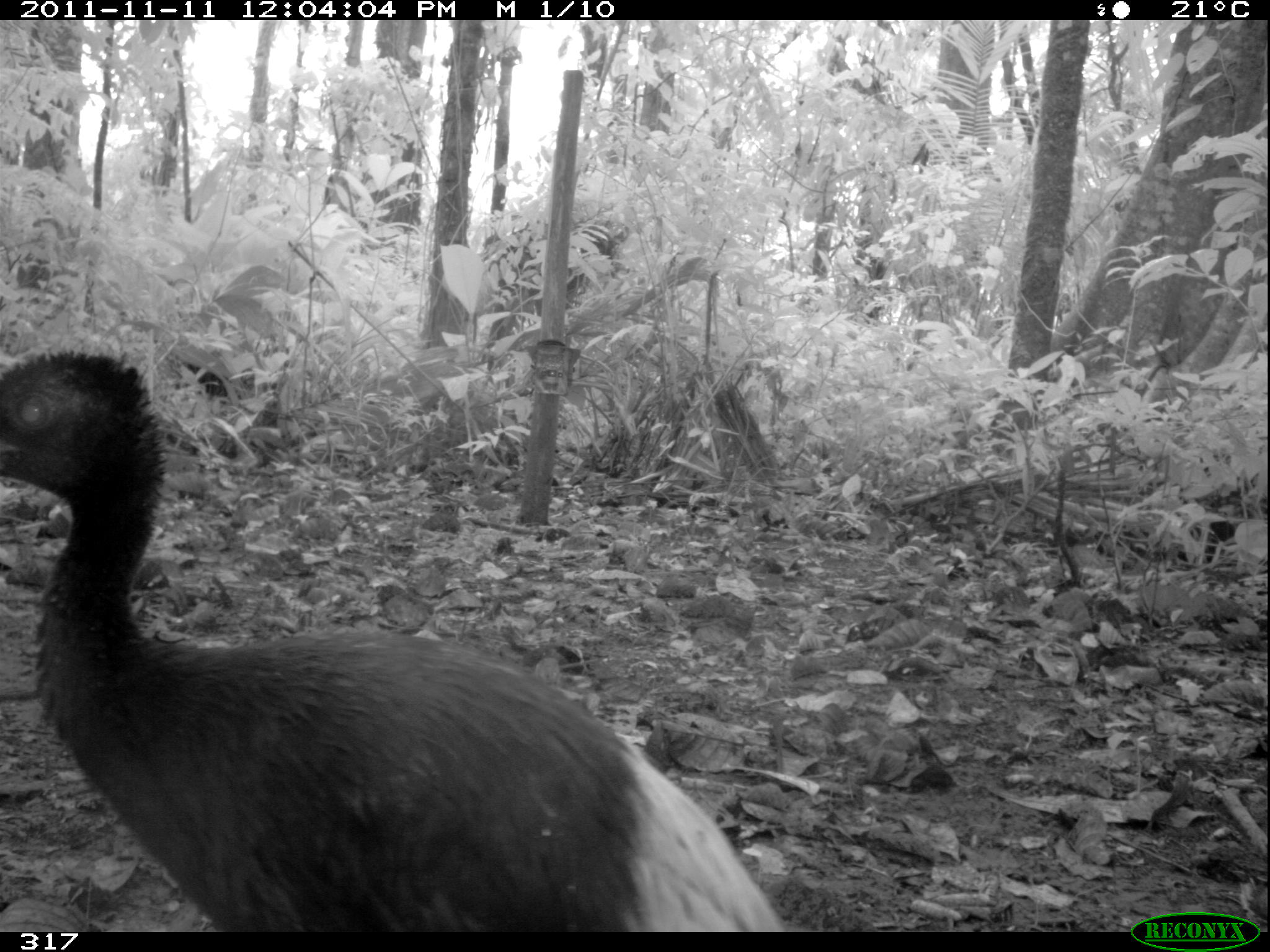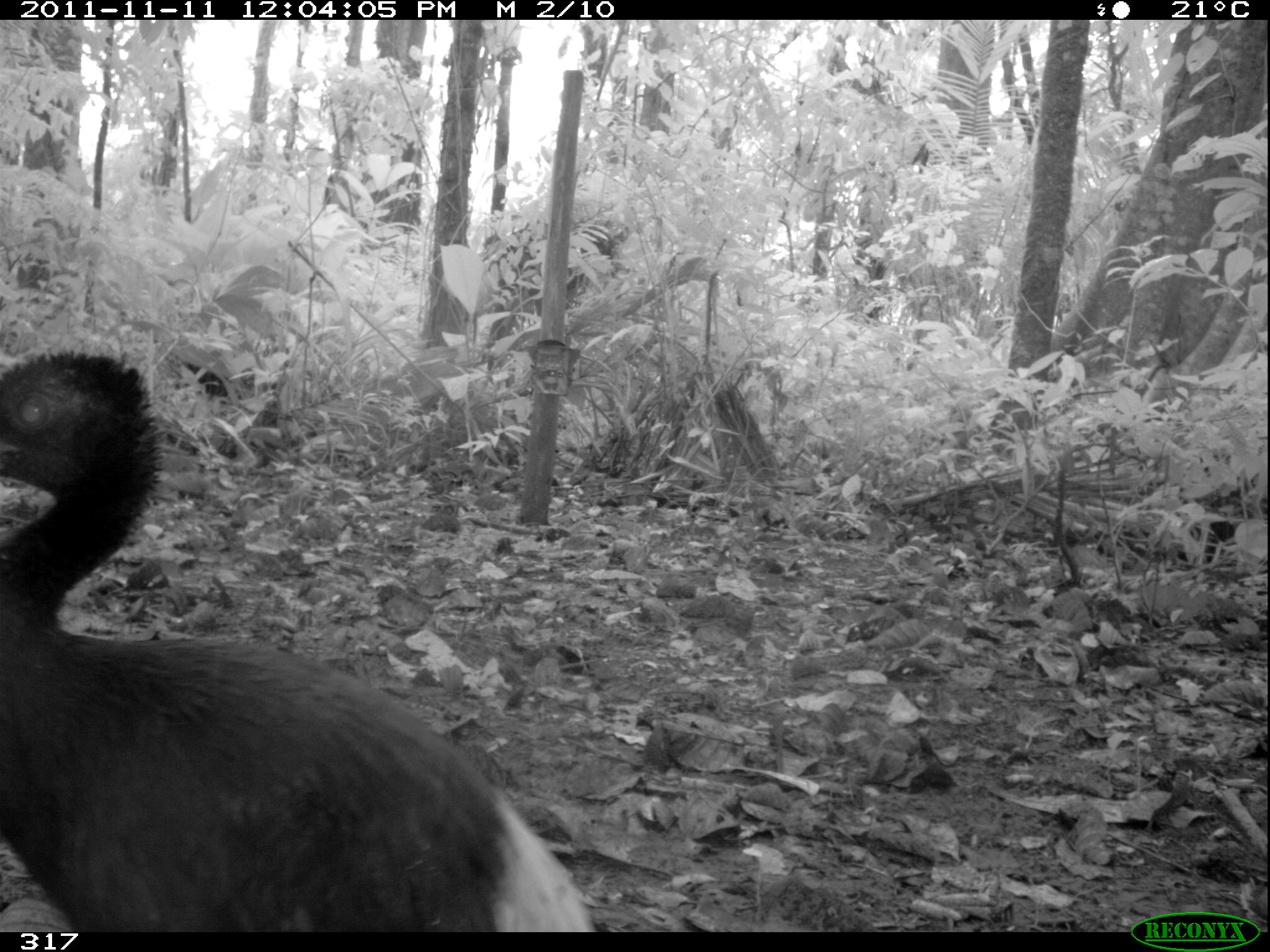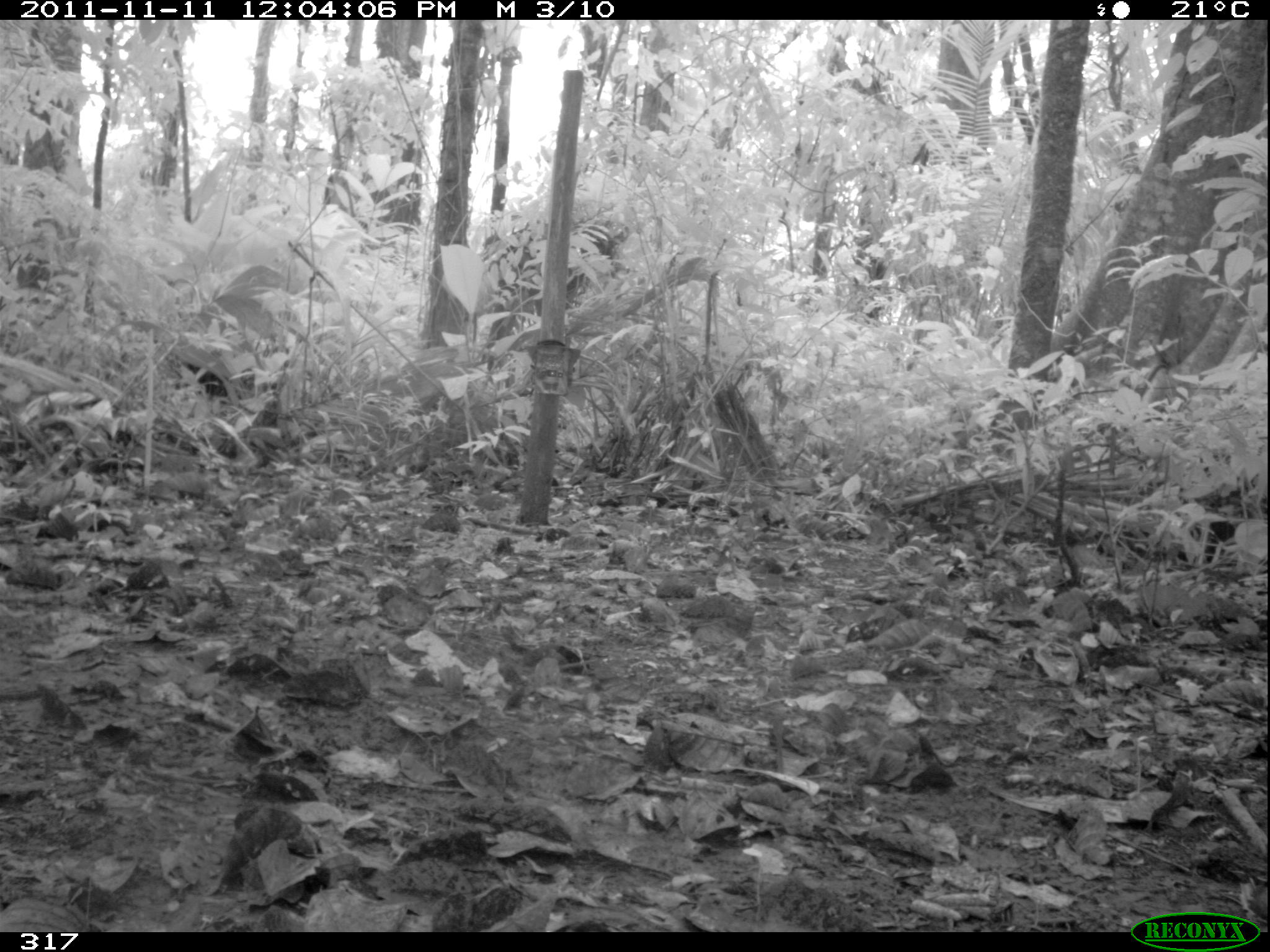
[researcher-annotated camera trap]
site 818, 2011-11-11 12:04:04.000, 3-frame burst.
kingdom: Animalia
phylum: Chordata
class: Aves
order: Gruiformes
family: Psophiidae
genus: Psophia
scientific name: Psophia leucoptera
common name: pale-winged trumpeter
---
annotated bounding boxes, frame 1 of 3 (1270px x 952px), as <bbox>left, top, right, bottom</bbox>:
psophia leucoptera: <bbox>0, 345, 789, 931</bbox>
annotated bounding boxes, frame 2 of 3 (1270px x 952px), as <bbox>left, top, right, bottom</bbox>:
psophia leucoptera: <bbox>0, 350, 589, 931</bbox>